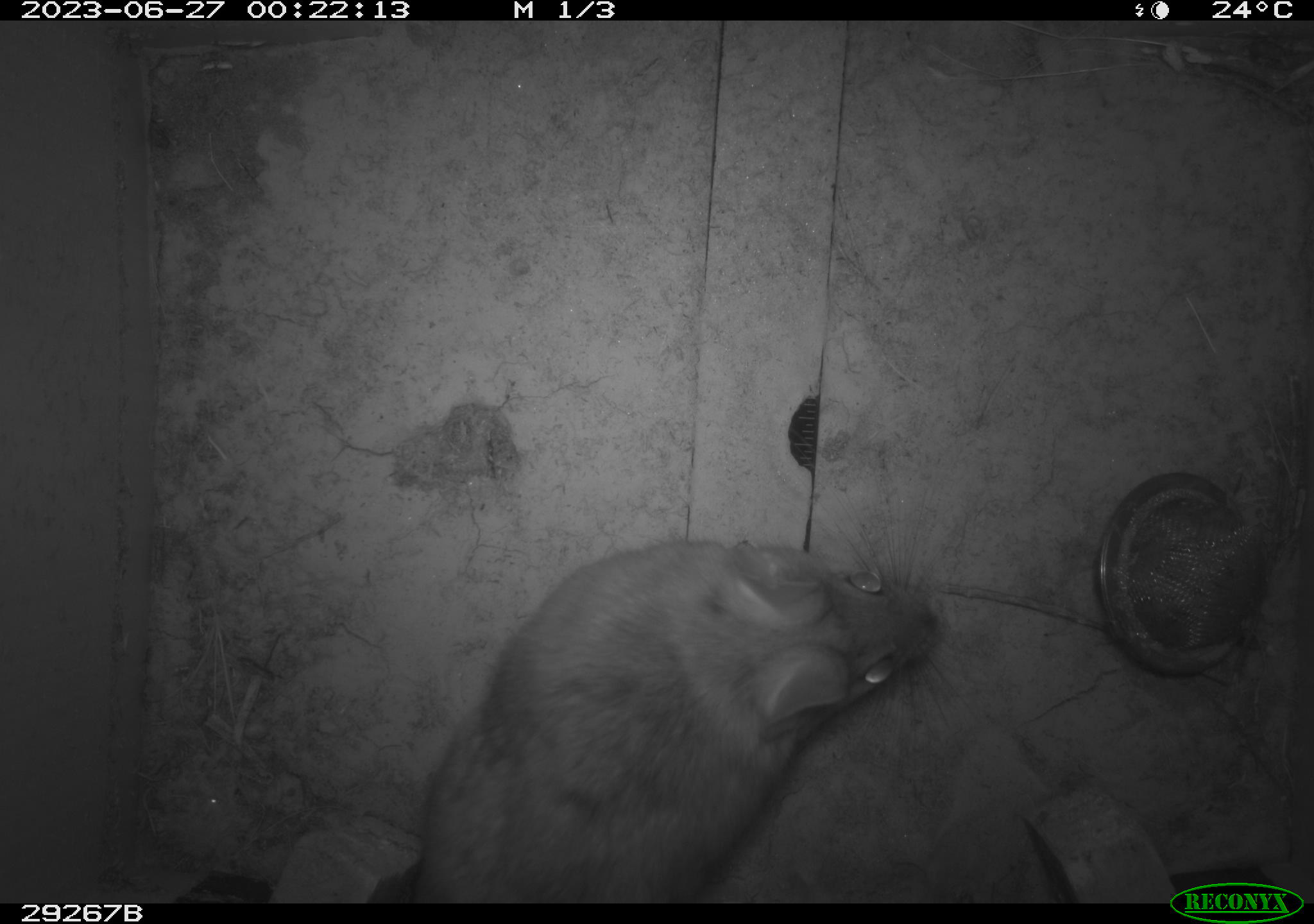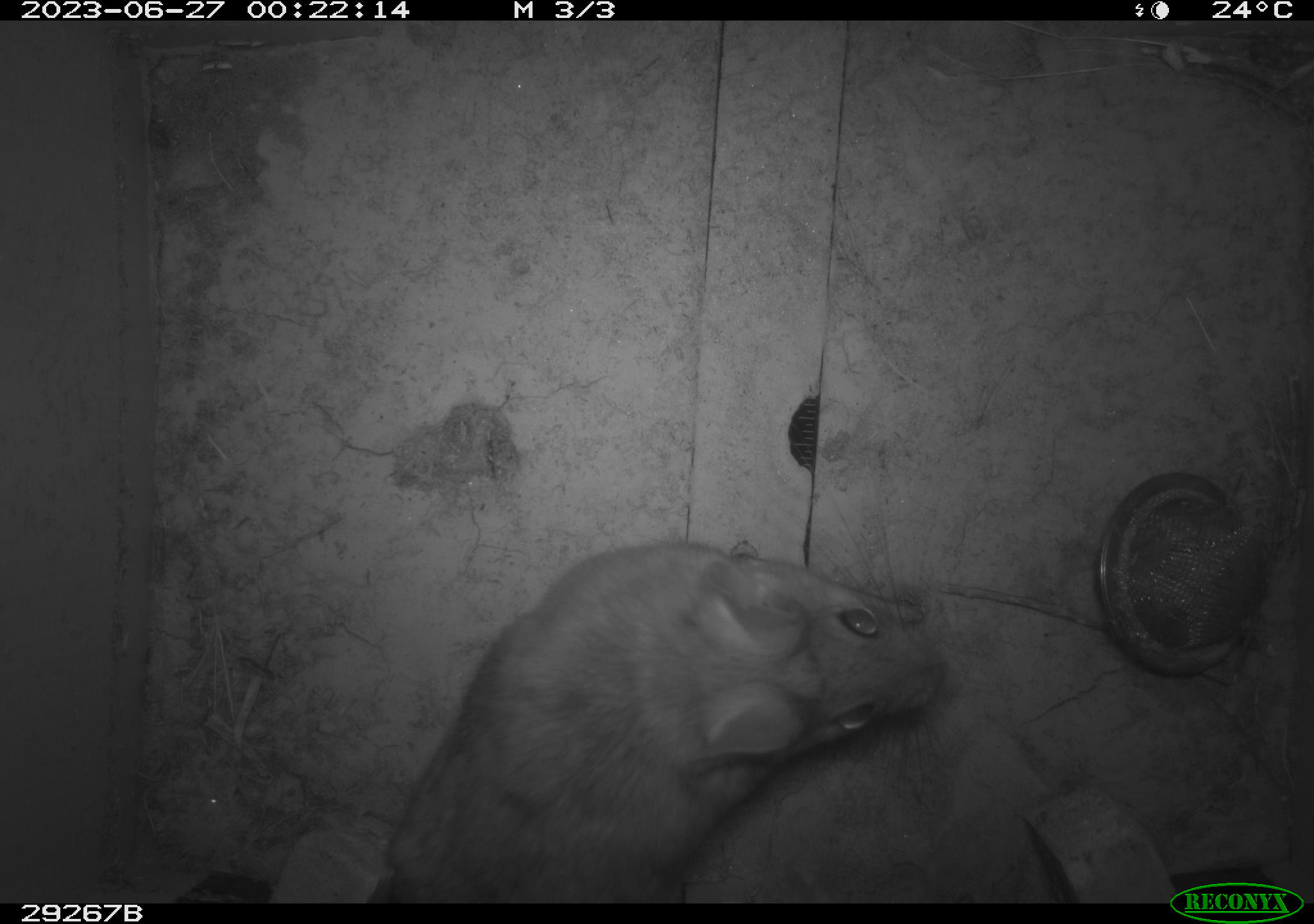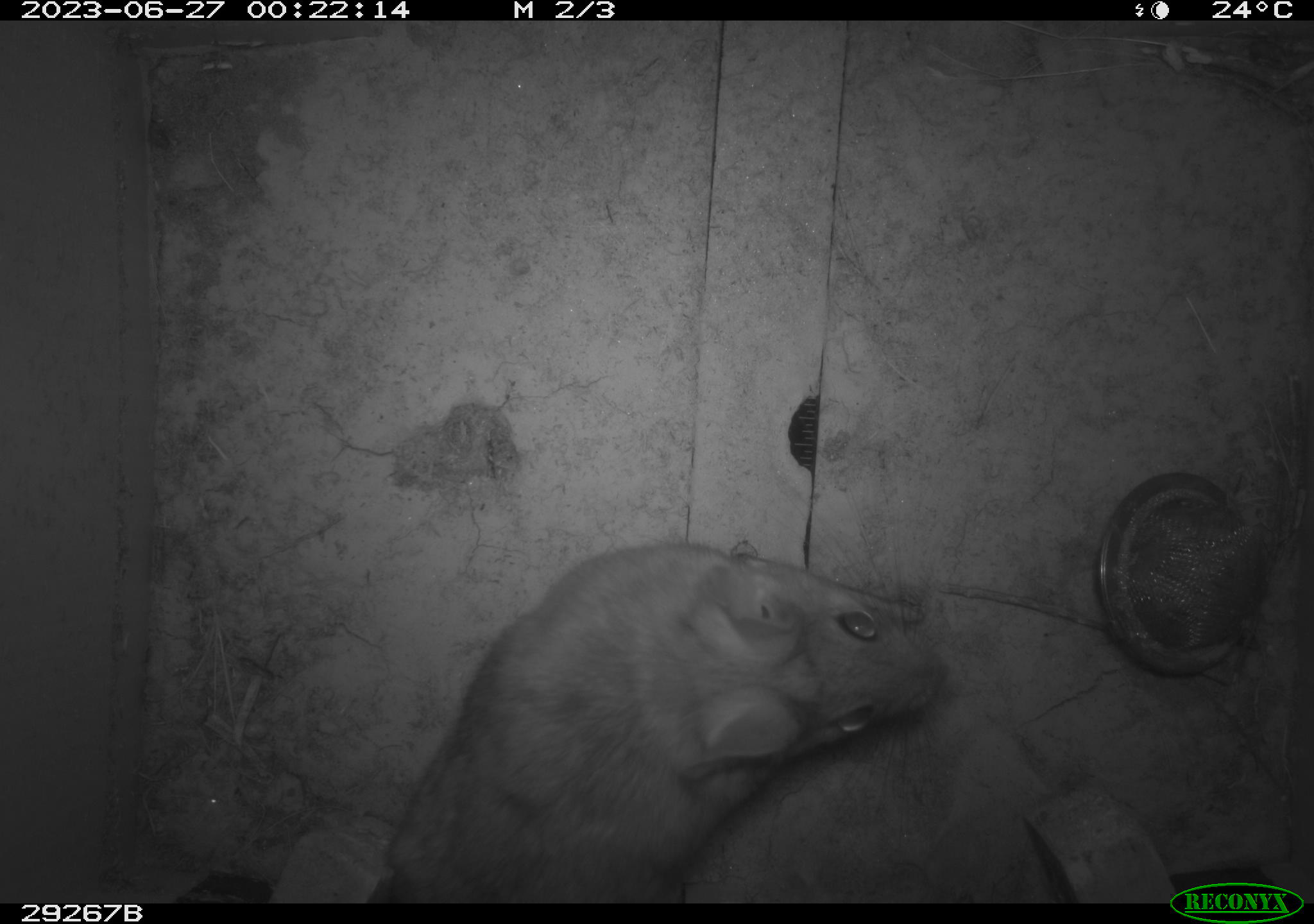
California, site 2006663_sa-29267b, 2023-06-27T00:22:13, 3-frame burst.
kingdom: Animalia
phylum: Chordata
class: Mammalia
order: Rodentia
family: Cricetidae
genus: Neotoma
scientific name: Neotoma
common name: pack rat or woodrat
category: neotoma species